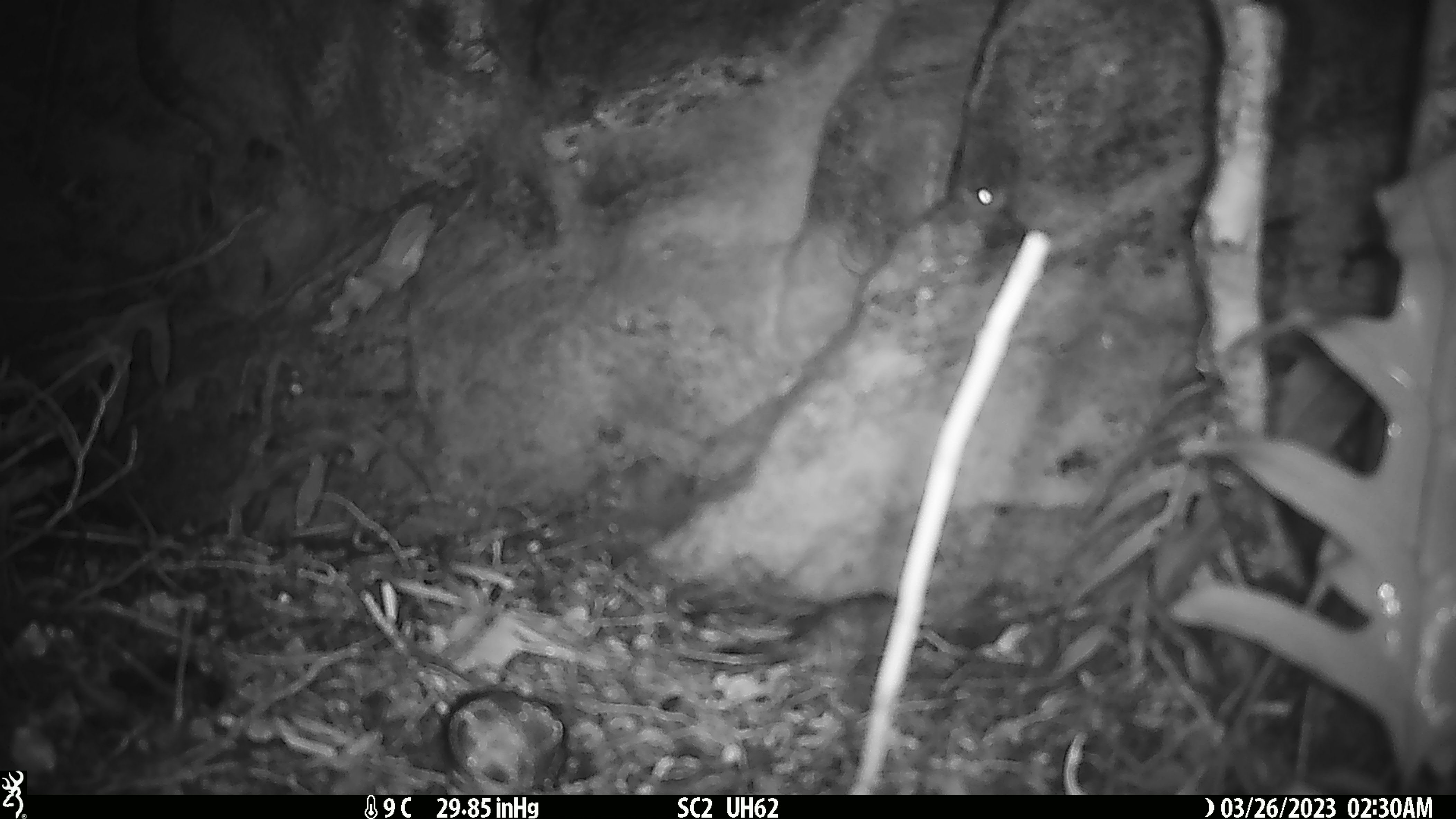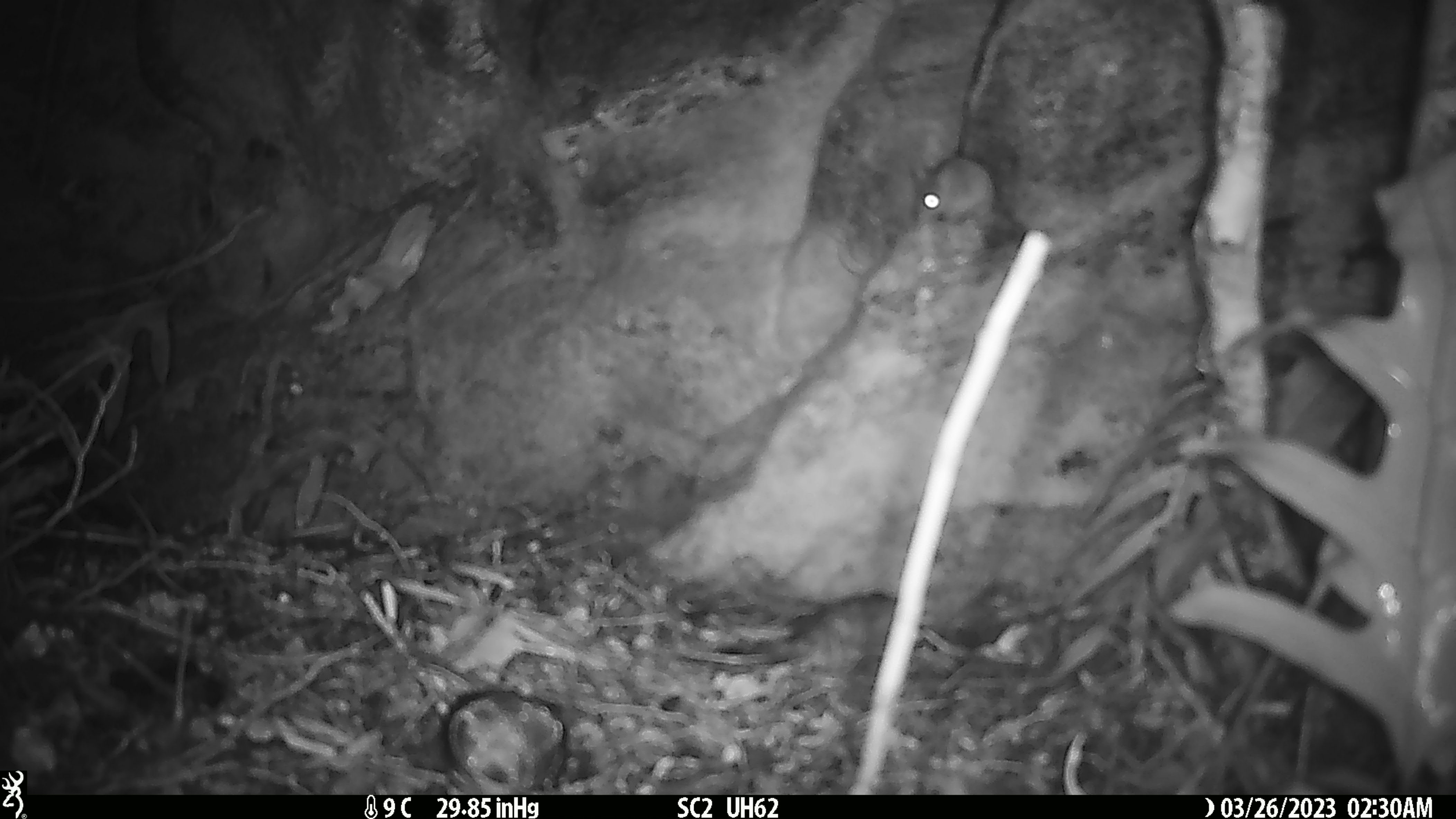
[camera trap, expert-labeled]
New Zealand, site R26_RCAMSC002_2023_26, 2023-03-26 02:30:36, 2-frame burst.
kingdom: Animalia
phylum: Chordata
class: Mammalia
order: Rodentia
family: Muridae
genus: Mus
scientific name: Mus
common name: mouse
Mouse (Mus).